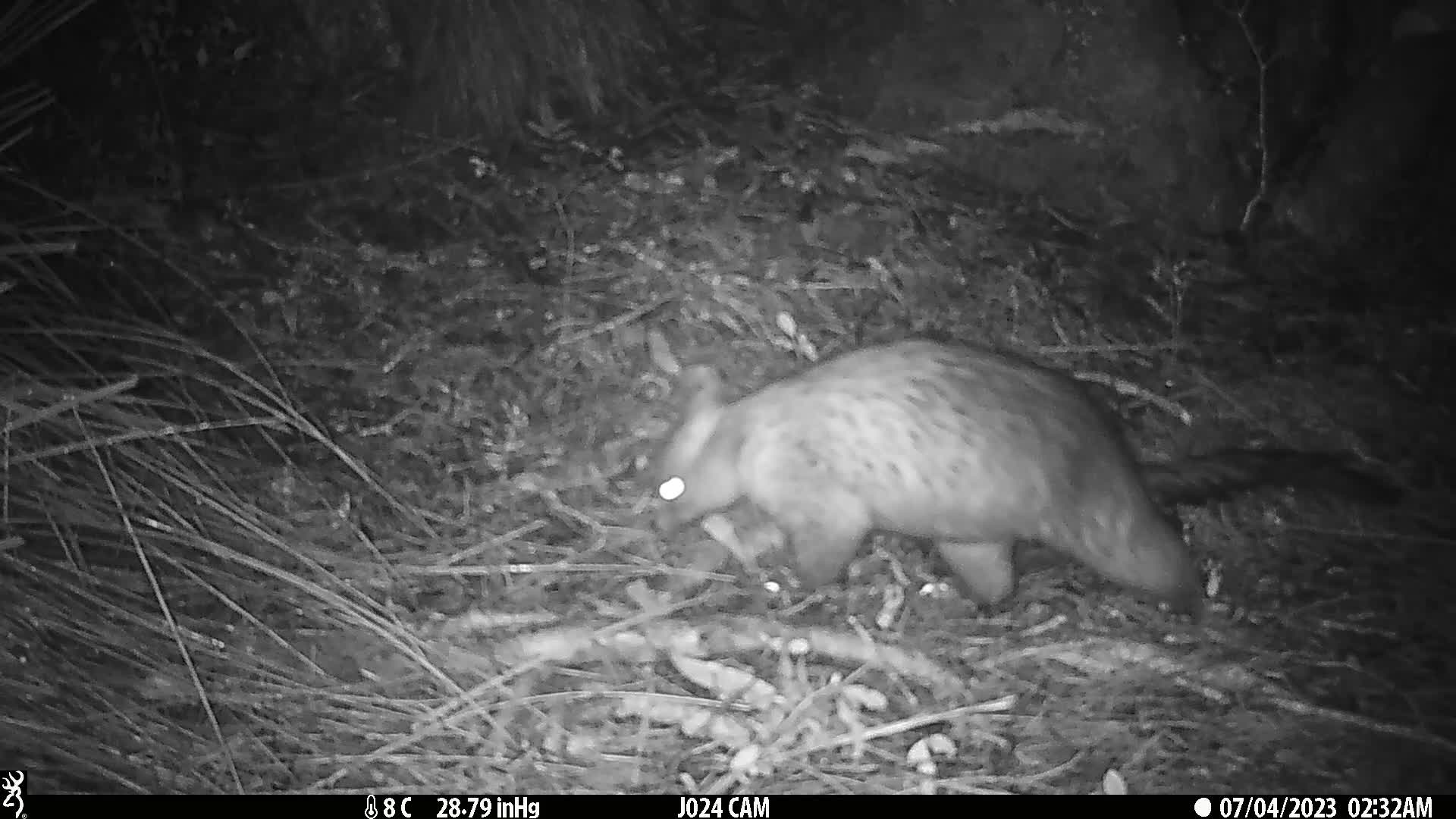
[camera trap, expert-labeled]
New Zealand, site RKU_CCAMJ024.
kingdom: Animalia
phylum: Chordata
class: Mammalia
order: Diprotodontia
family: Phalangeridae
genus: Trichosurus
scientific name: Trichosurus vulpecula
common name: common brushtail possum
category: possum